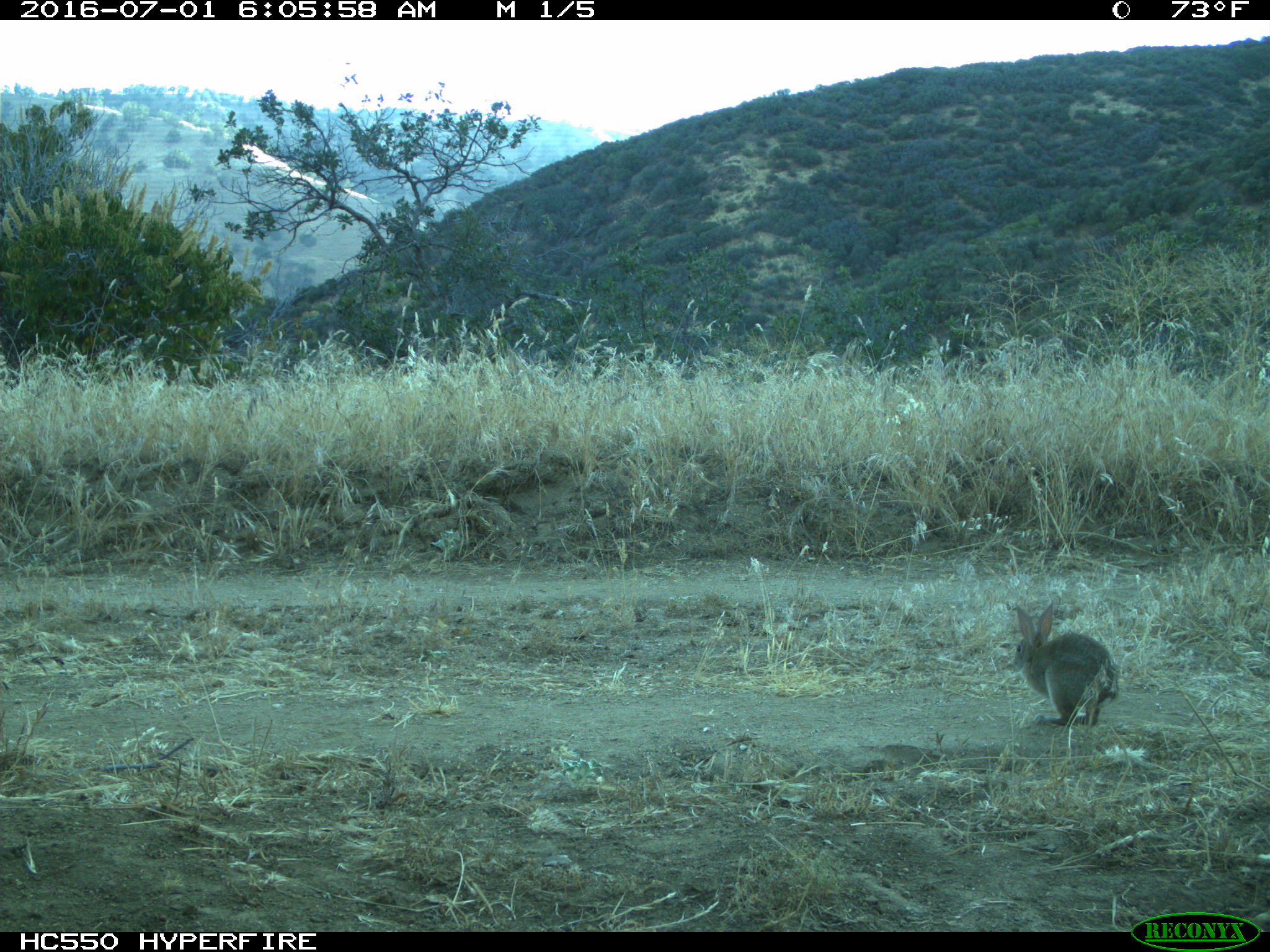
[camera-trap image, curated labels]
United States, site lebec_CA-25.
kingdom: Animalia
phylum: Chordata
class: Mammalia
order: Lagomorpha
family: Leporidae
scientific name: Leporidae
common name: rabbits and hares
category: unidentified rabbit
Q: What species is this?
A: Unidentified rabbit (rabbits and hares) (Leporidae).